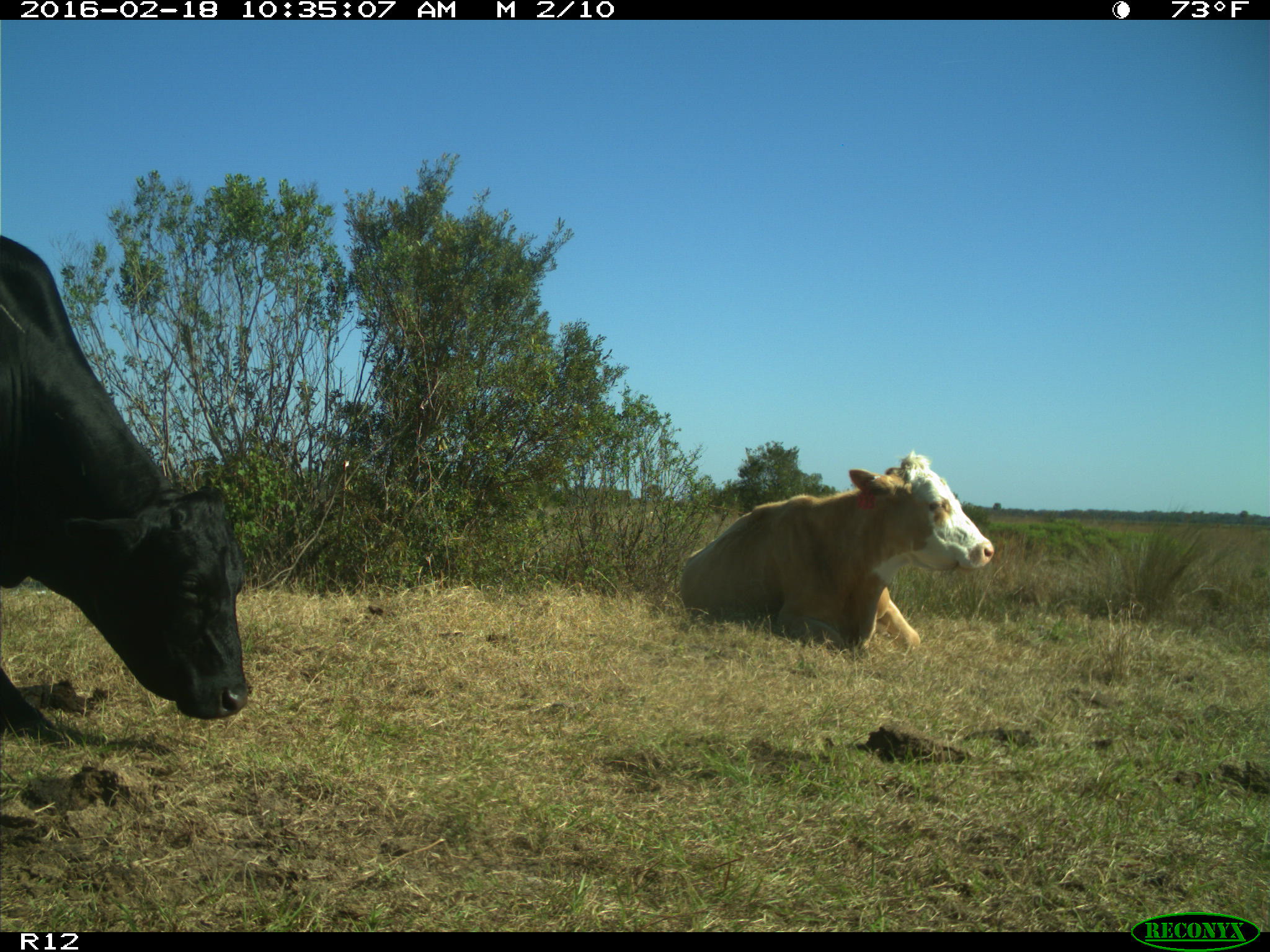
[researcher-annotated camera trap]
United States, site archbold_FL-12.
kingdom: Animalia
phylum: Chordata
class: Mammalia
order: Artiodactyla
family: Bovidae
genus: Bos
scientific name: Bos taurus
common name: domestic cow